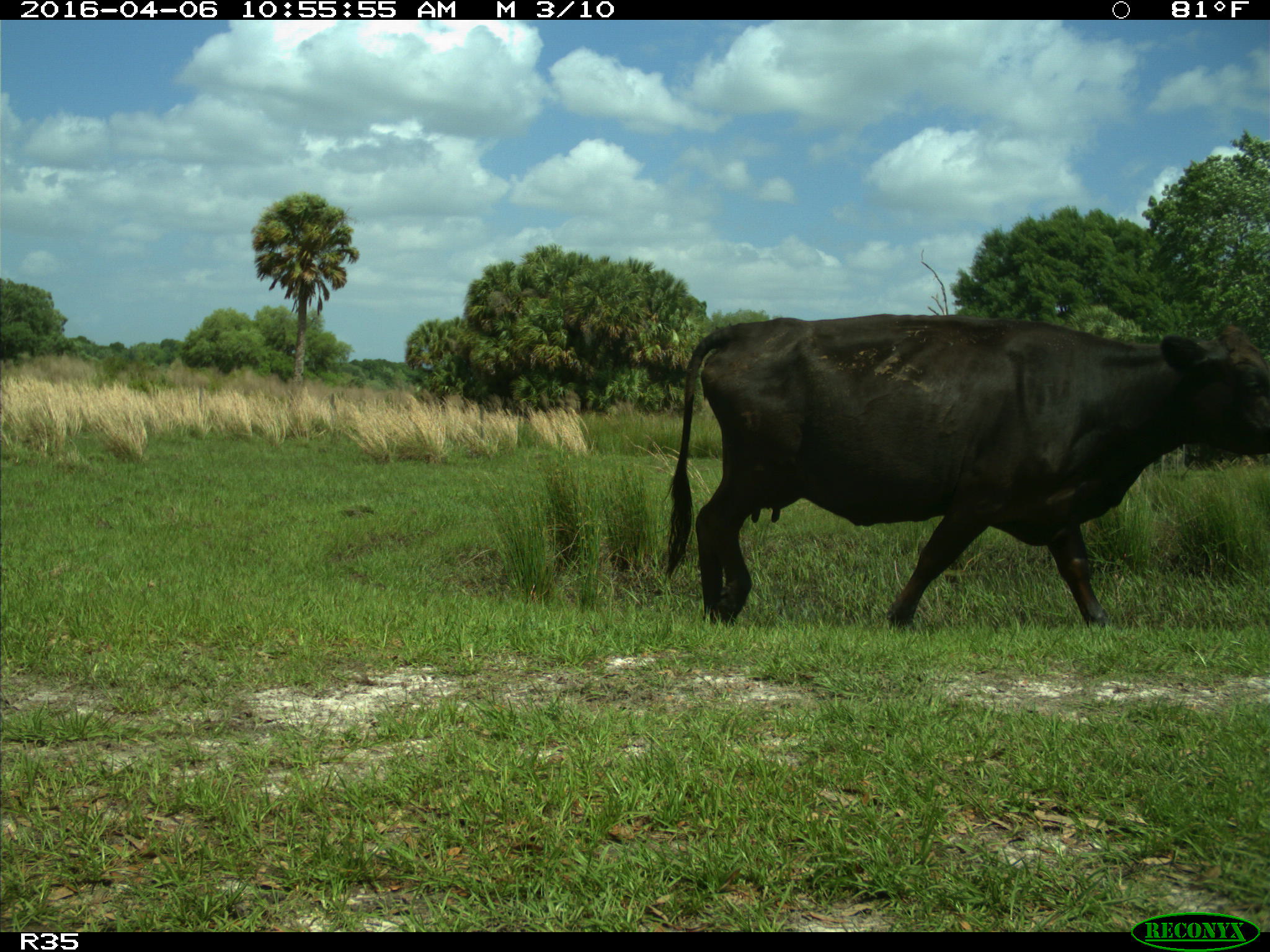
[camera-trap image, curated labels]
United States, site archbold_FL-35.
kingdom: Animalia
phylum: Chordata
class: Mammalia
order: Artiodactyla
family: Bovidae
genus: Bos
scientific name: Bos taurus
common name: domestic cow